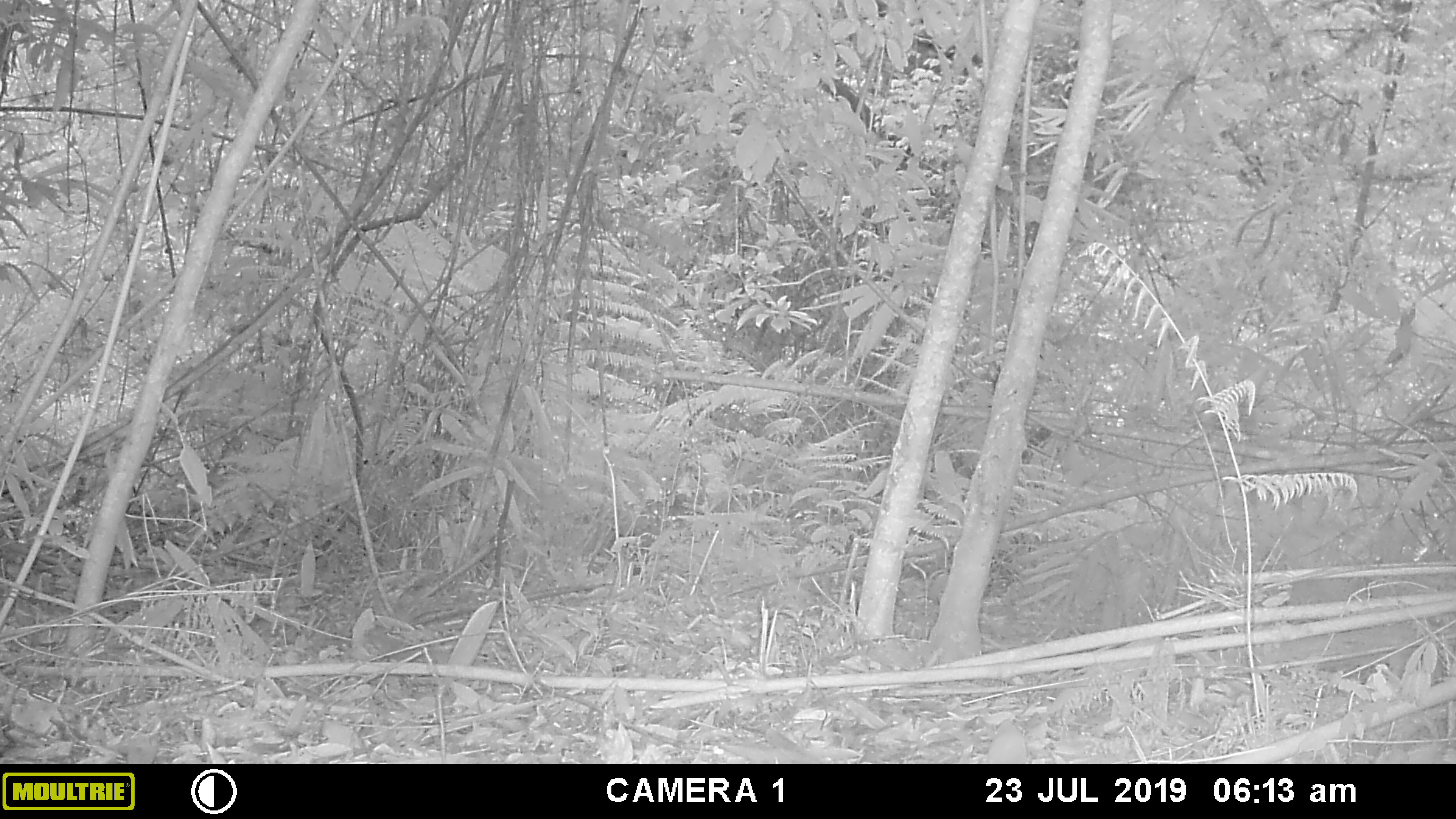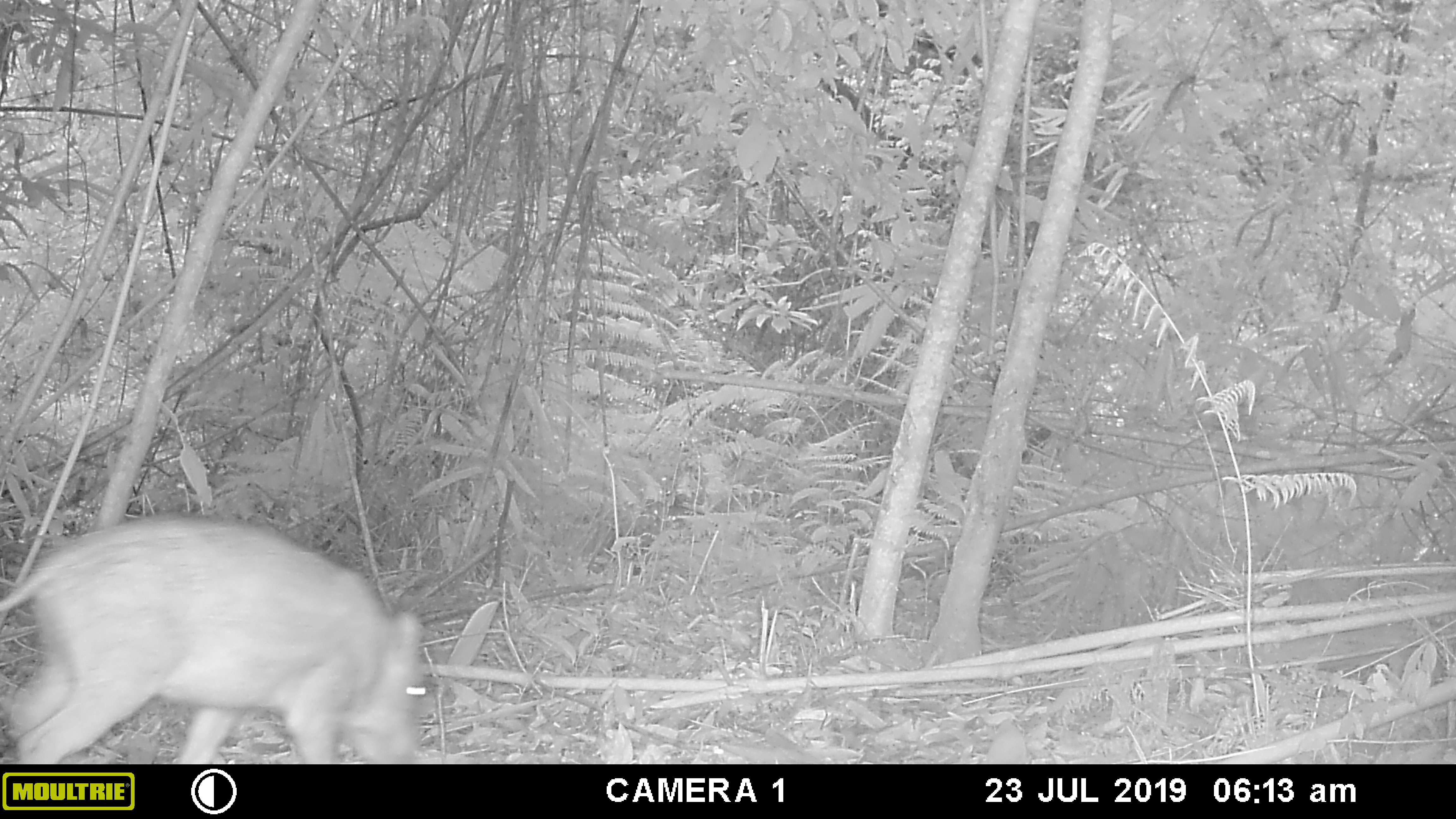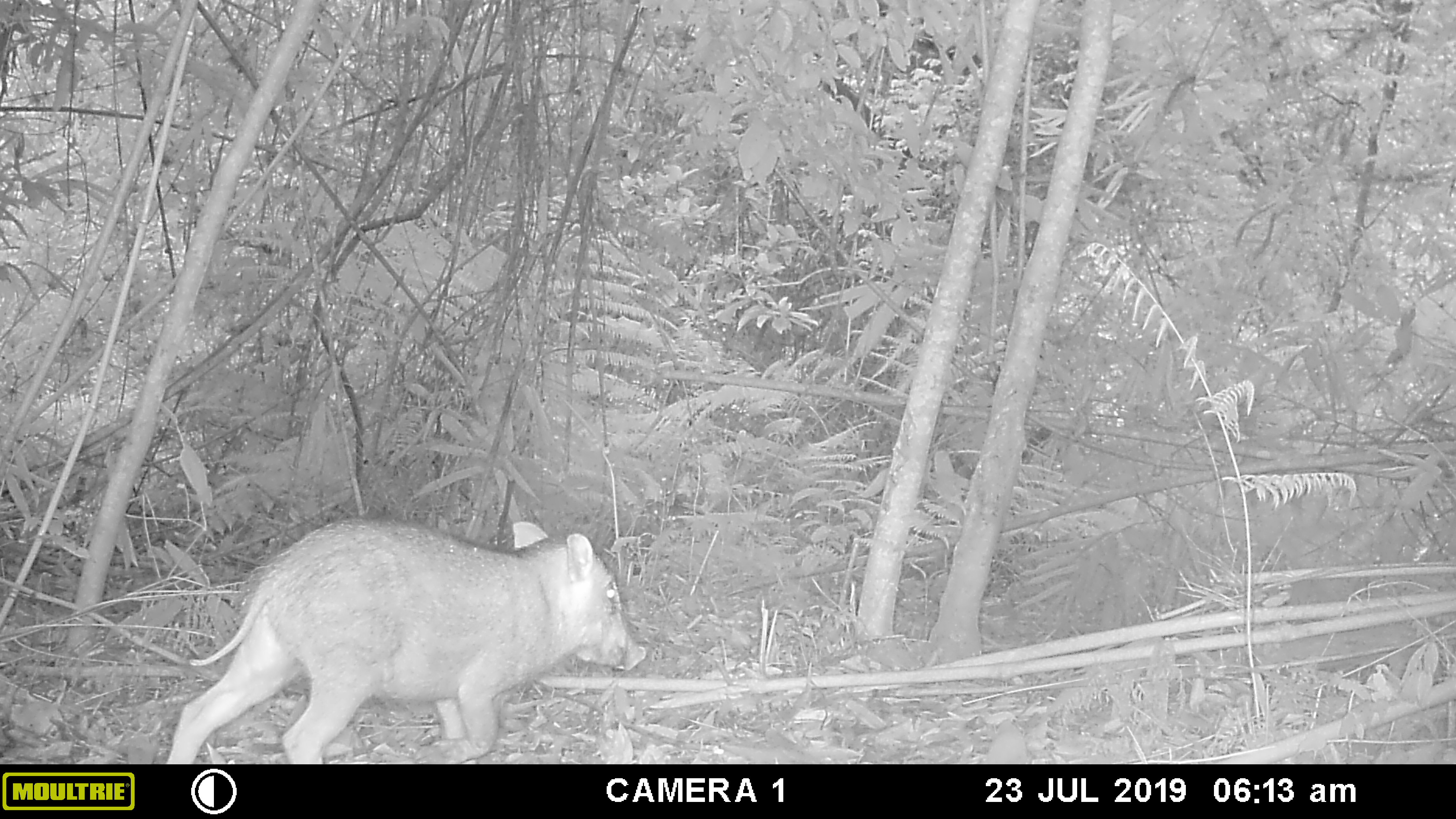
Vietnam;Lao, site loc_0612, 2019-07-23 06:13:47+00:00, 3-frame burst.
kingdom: Animalia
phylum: Chordata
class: Mammalia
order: Artiodactyla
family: Suidae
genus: Sus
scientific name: Sus scrofa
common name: eurasian wild pig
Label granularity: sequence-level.